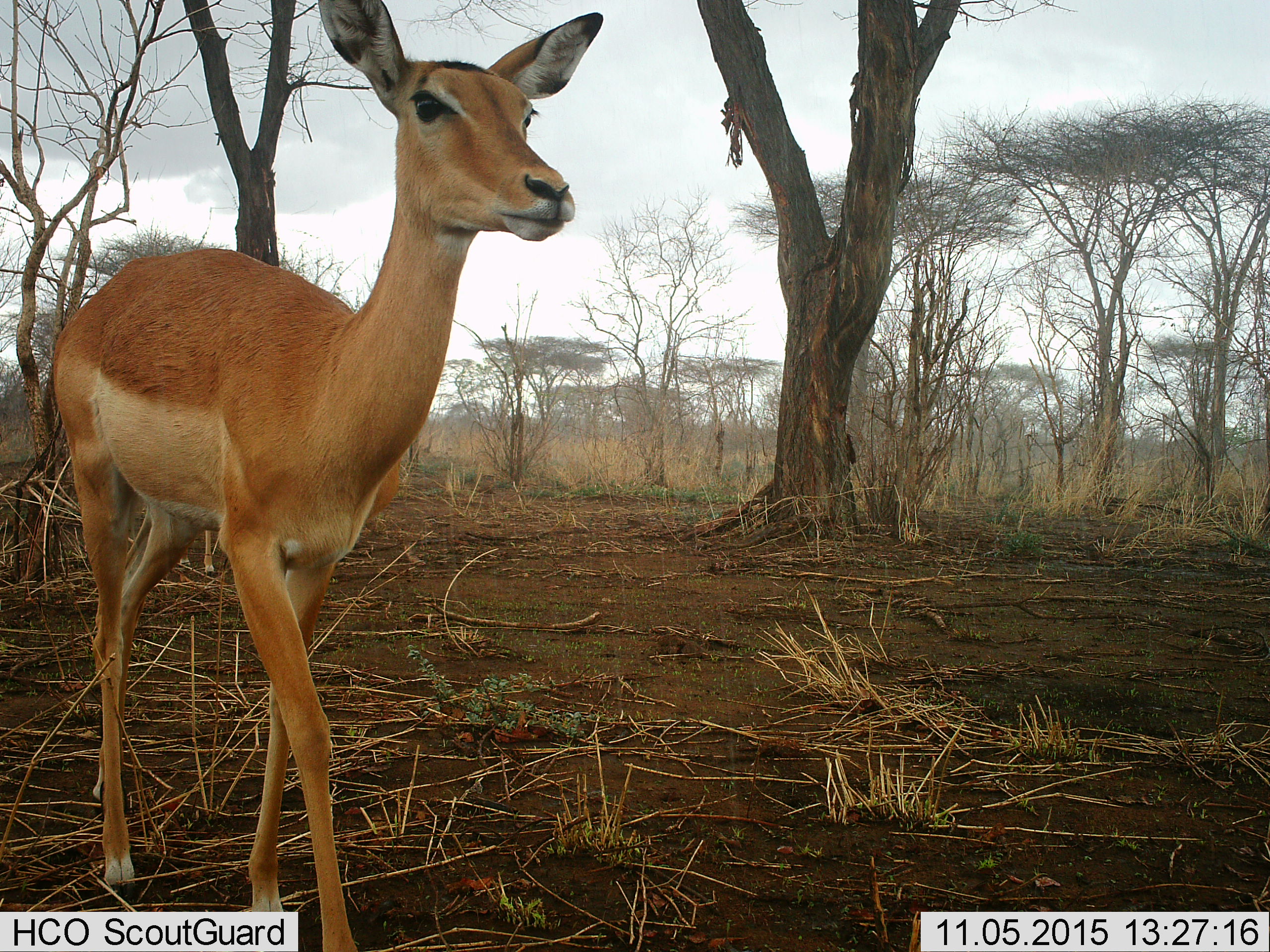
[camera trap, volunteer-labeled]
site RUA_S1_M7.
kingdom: Animalia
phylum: Chordata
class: Mammalia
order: Artiodactyla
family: Bovidae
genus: Aepyceros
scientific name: Aepyceros melampus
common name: impala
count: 1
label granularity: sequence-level